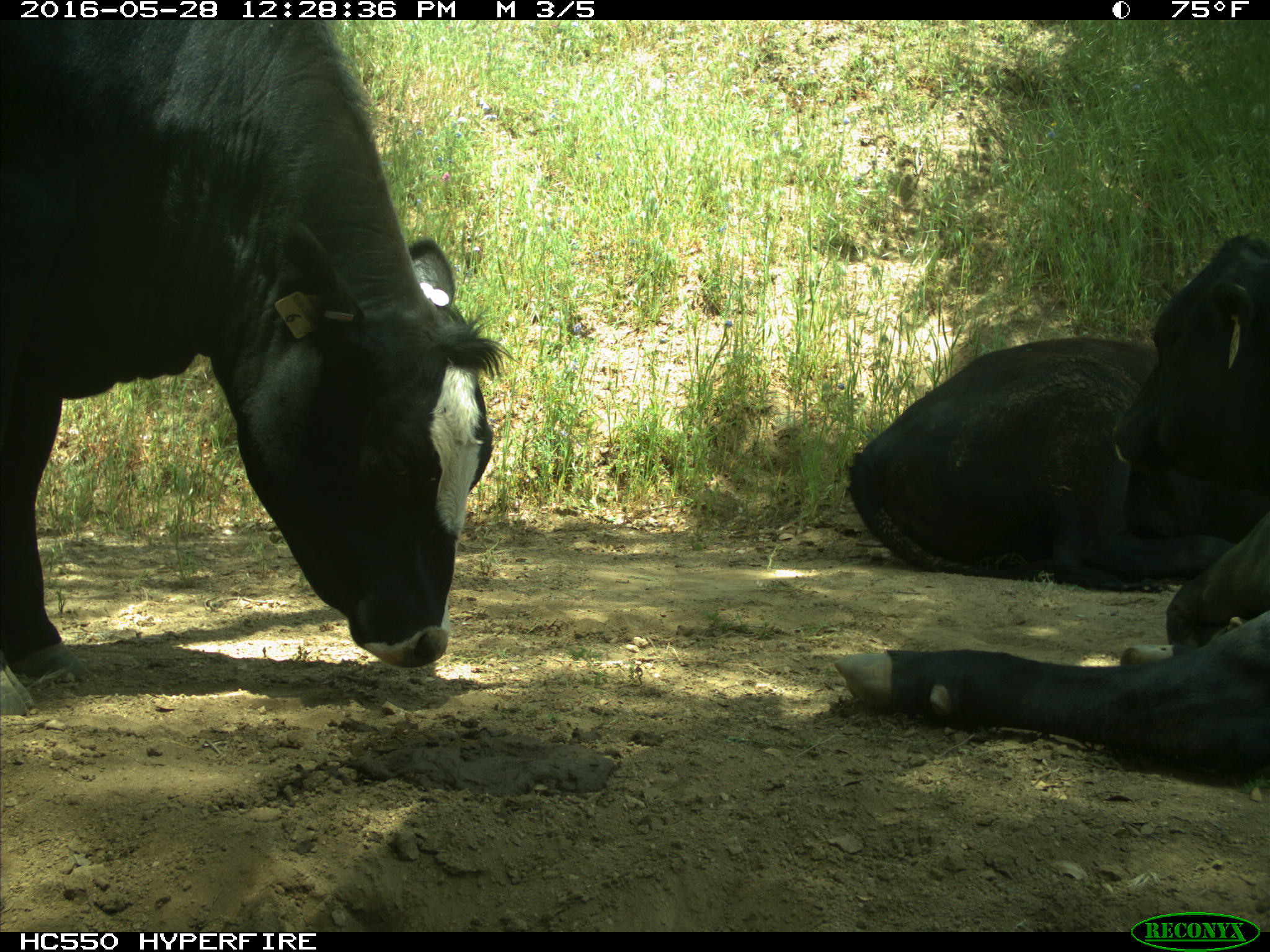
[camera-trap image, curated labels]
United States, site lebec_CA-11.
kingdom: Animalia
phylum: Chordata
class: Mammalia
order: Artiodactyla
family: Bovidae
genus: Bos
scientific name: Bos taurus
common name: domestic cow